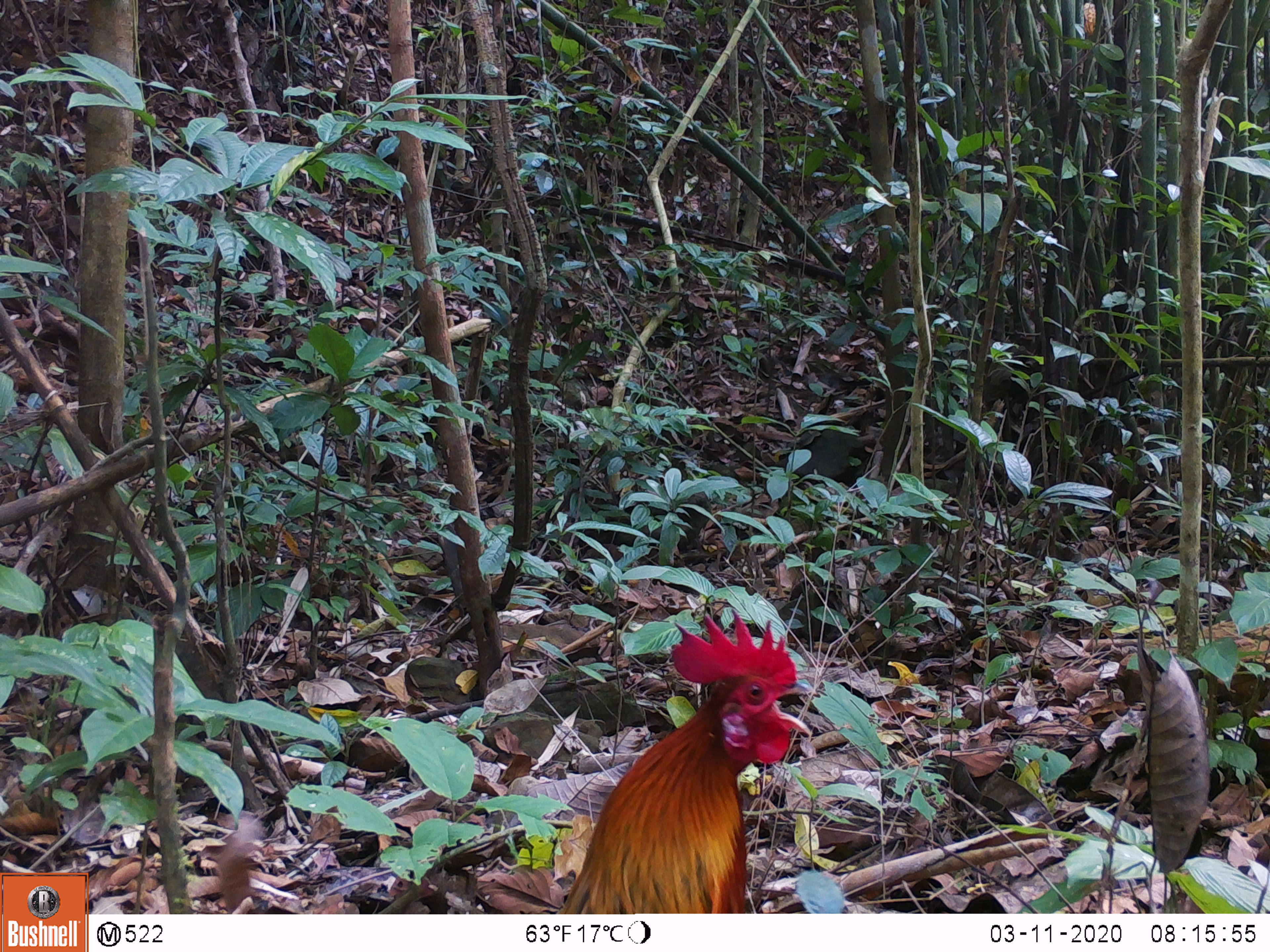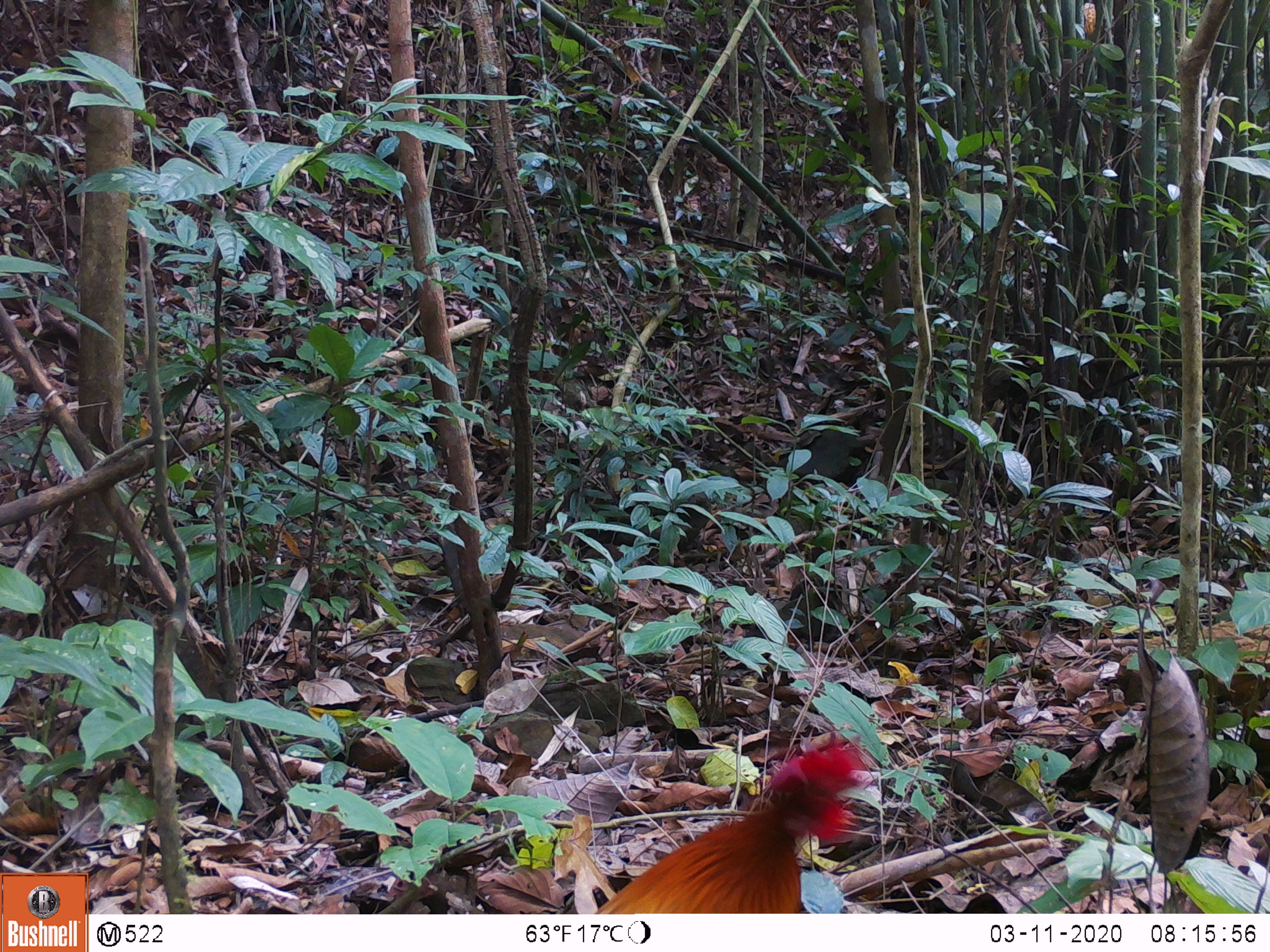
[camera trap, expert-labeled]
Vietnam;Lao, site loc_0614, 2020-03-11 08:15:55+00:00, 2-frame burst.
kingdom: Animalia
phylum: Chordata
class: Aves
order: Galliformes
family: Phasianidae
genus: Gallus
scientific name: Gallus gallus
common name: red junglefowl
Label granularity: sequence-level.